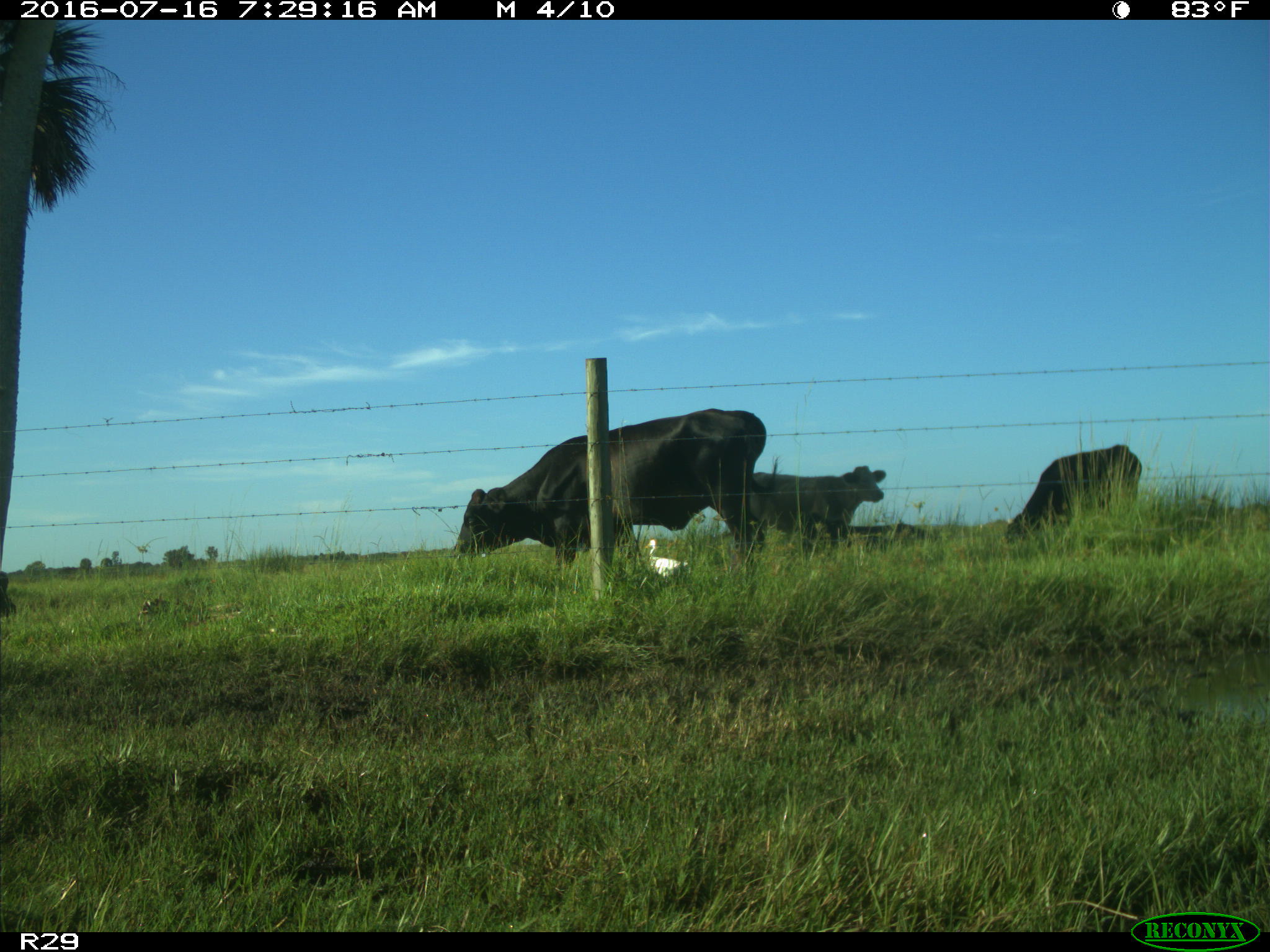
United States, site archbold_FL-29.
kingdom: Animalia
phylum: Chordata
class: Mammalia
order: Artiodactyla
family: Bovidae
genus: Bos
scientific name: Bos taurus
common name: domestic cow